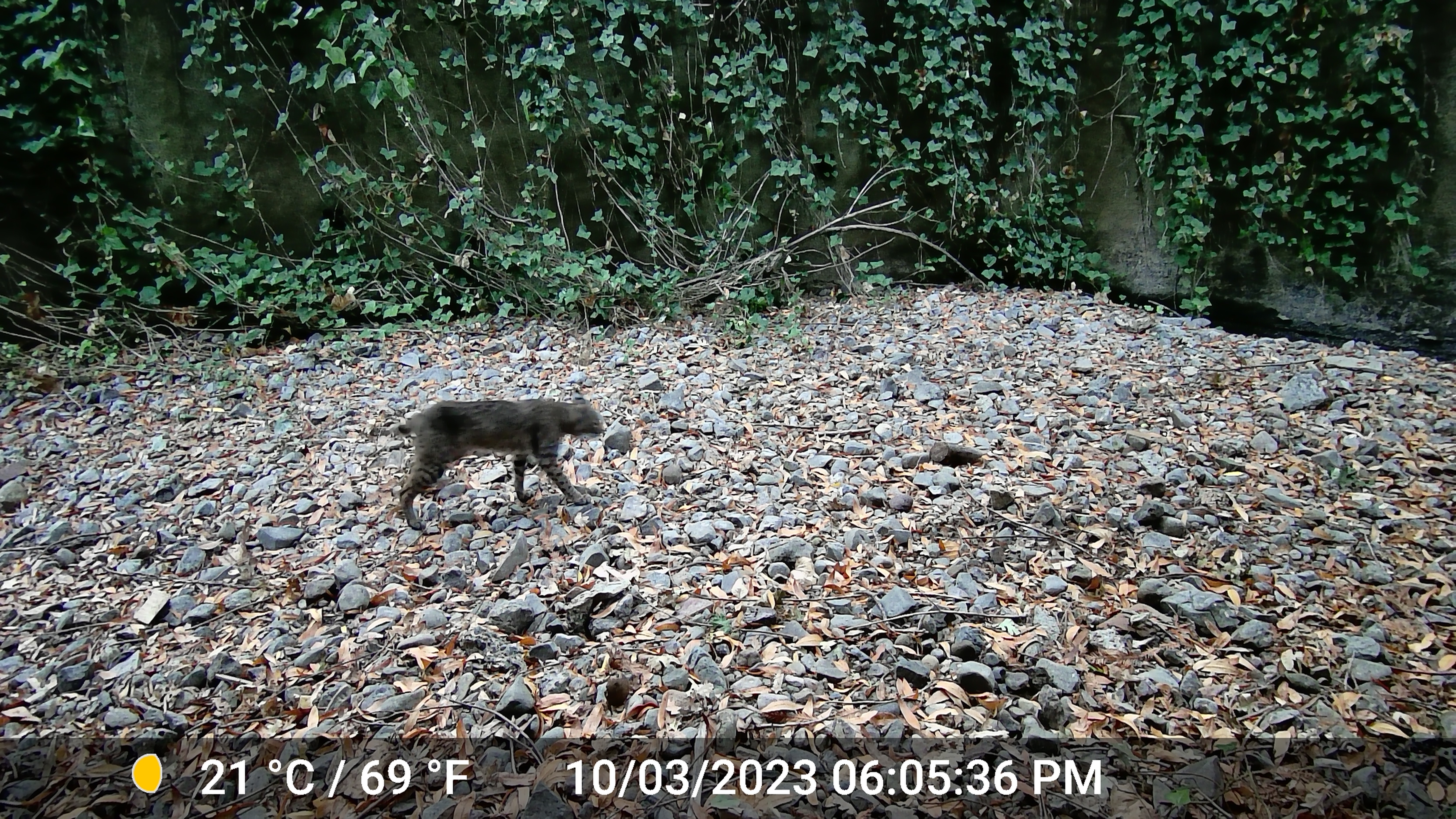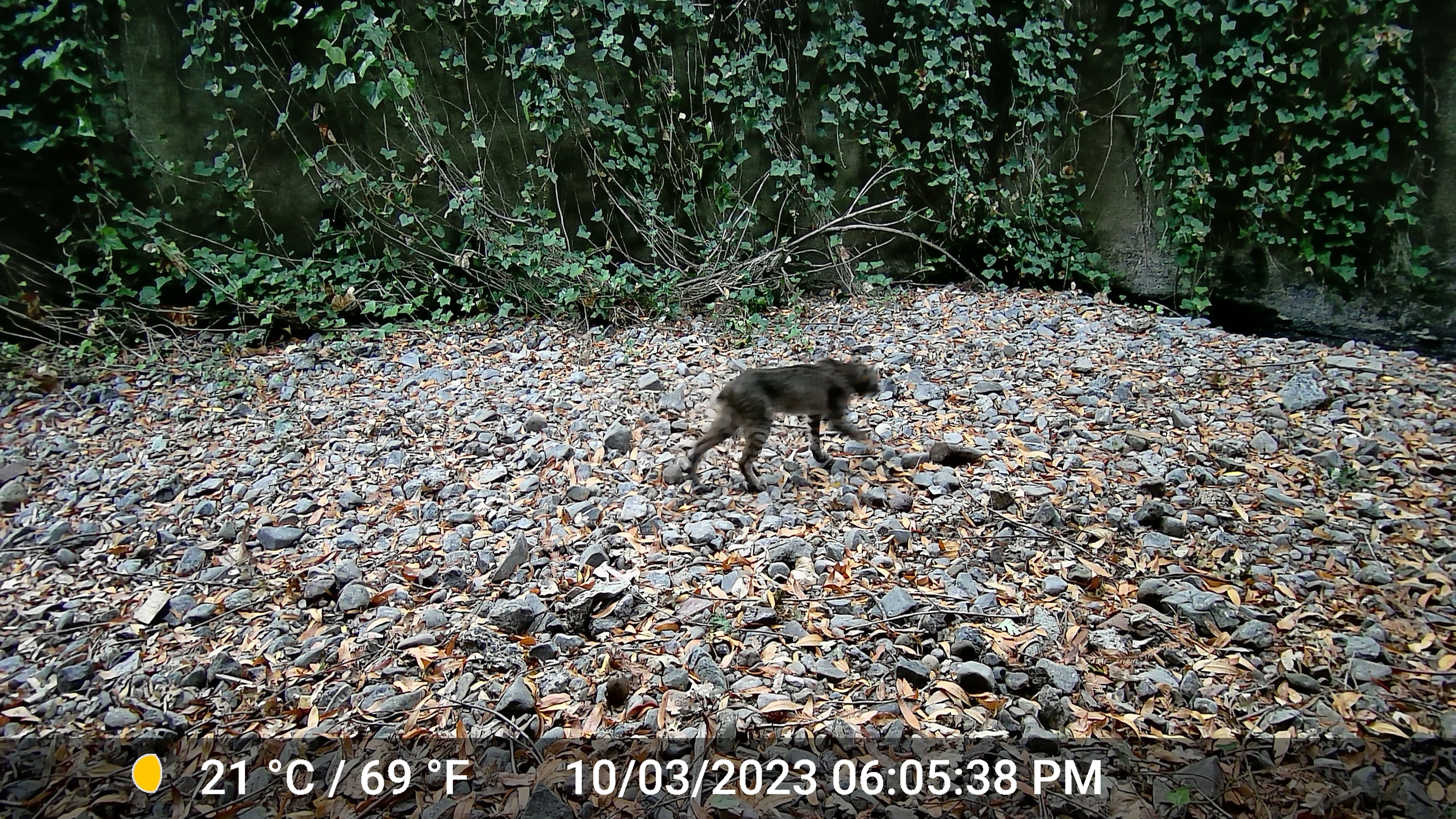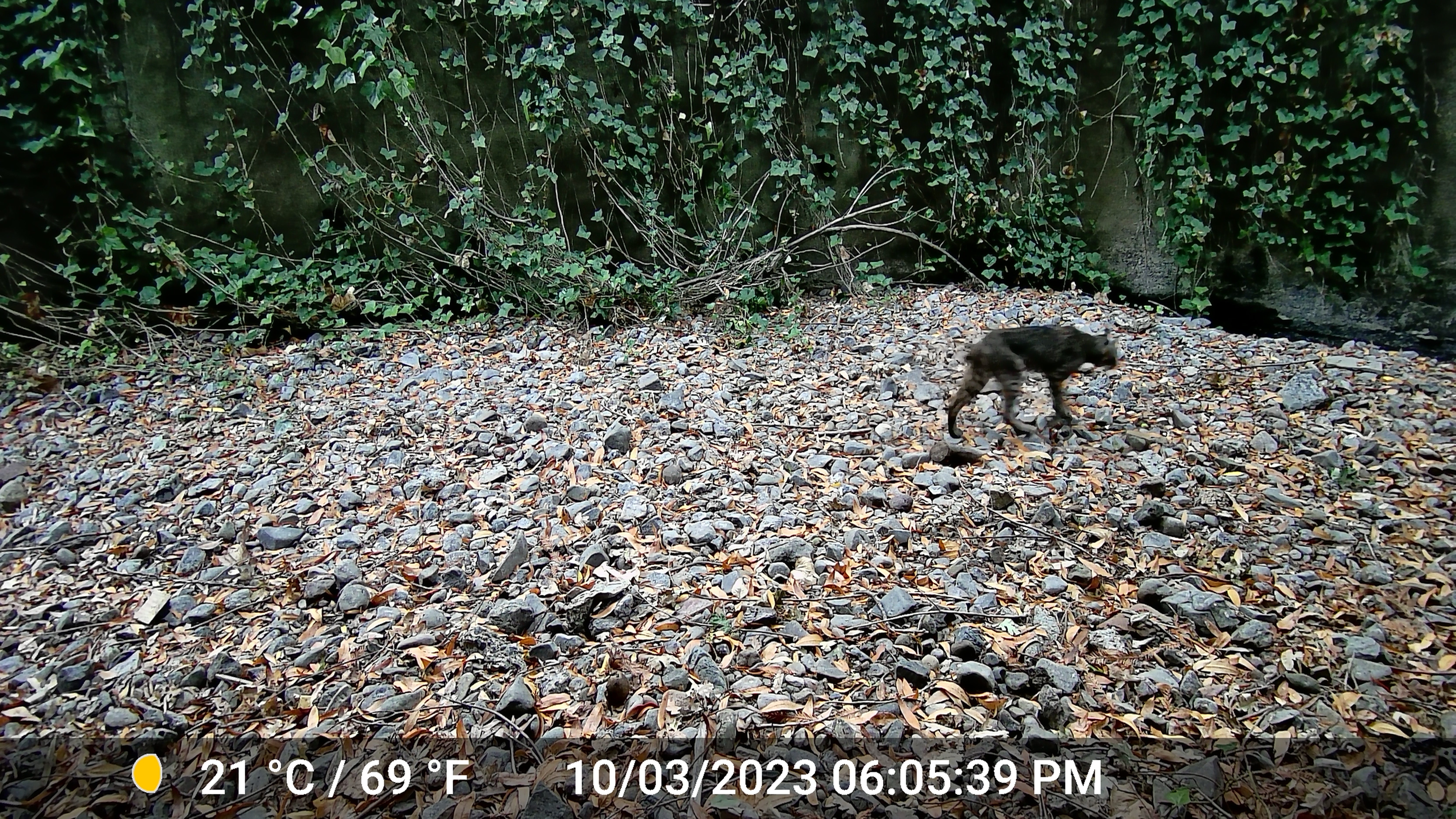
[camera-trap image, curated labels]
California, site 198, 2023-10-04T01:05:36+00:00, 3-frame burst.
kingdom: Animalia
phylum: Chordata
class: Mammalia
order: Carnivora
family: Felidae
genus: Lynx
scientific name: Lynx rufus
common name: bobcat